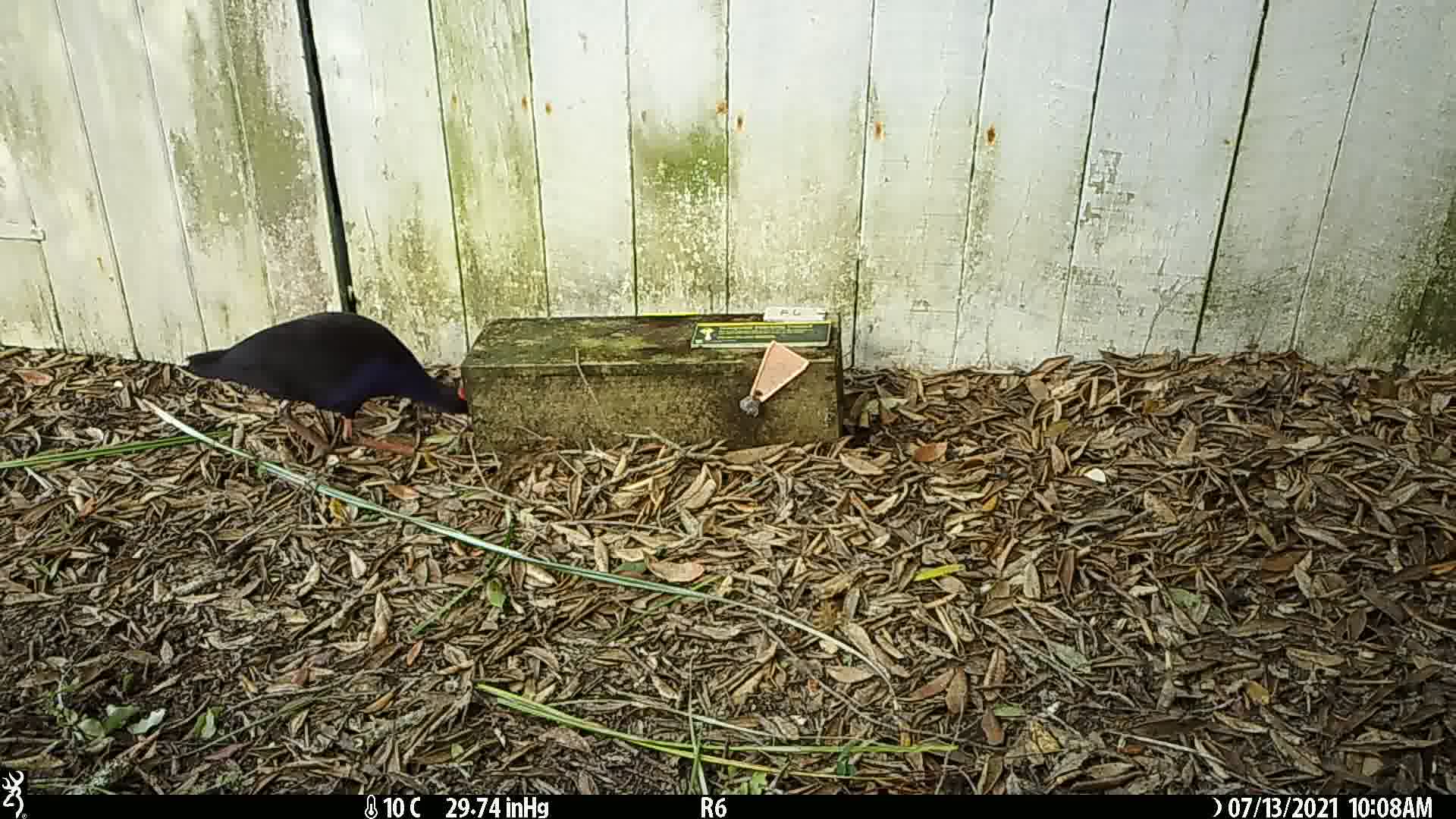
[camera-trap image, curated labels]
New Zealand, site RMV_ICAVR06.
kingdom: Animalia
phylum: Chordata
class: Aves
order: Gruiformes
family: Rallidae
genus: Porphyrio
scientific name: Porphyrio melanotus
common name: australasian swamphen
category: pukeko